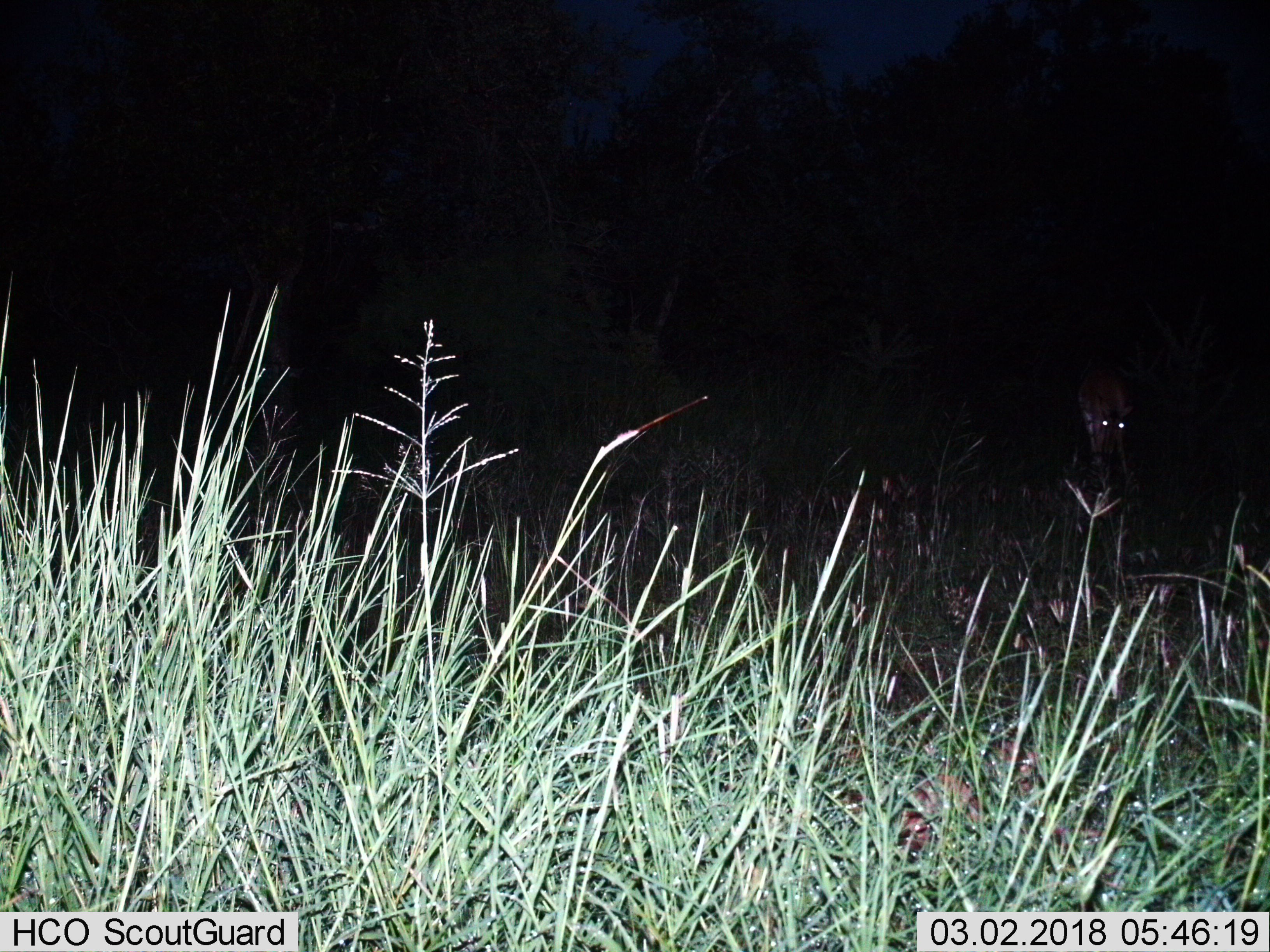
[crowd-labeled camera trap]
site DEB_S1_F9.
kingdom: Animalia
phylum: Chordata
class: Mammalia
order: Artiodactyla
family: Bovidae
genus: Aepyceros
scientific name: Aepyceros melampus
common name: impala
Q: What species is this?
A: Impala (Aepyceros melampus).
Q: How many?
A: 1.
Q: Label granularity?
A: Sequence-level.